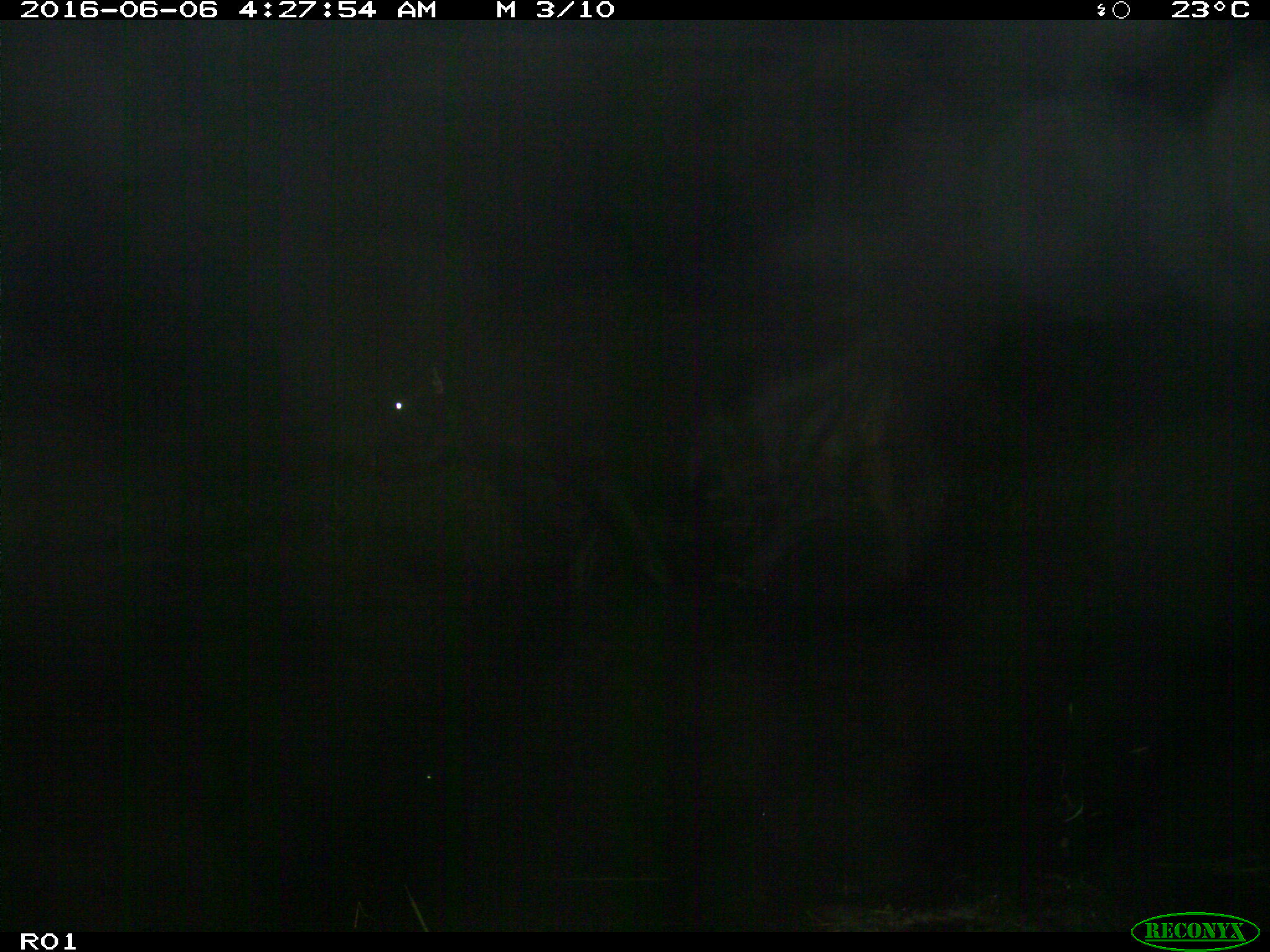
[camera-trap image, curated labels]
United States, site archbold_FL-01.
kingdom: Animalia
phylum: Chordata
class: Mammalia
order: Artiodactyla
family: Bovidae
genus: Bos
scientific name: Bos taurus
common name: domestic cow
Bos taurus (domestic cow).